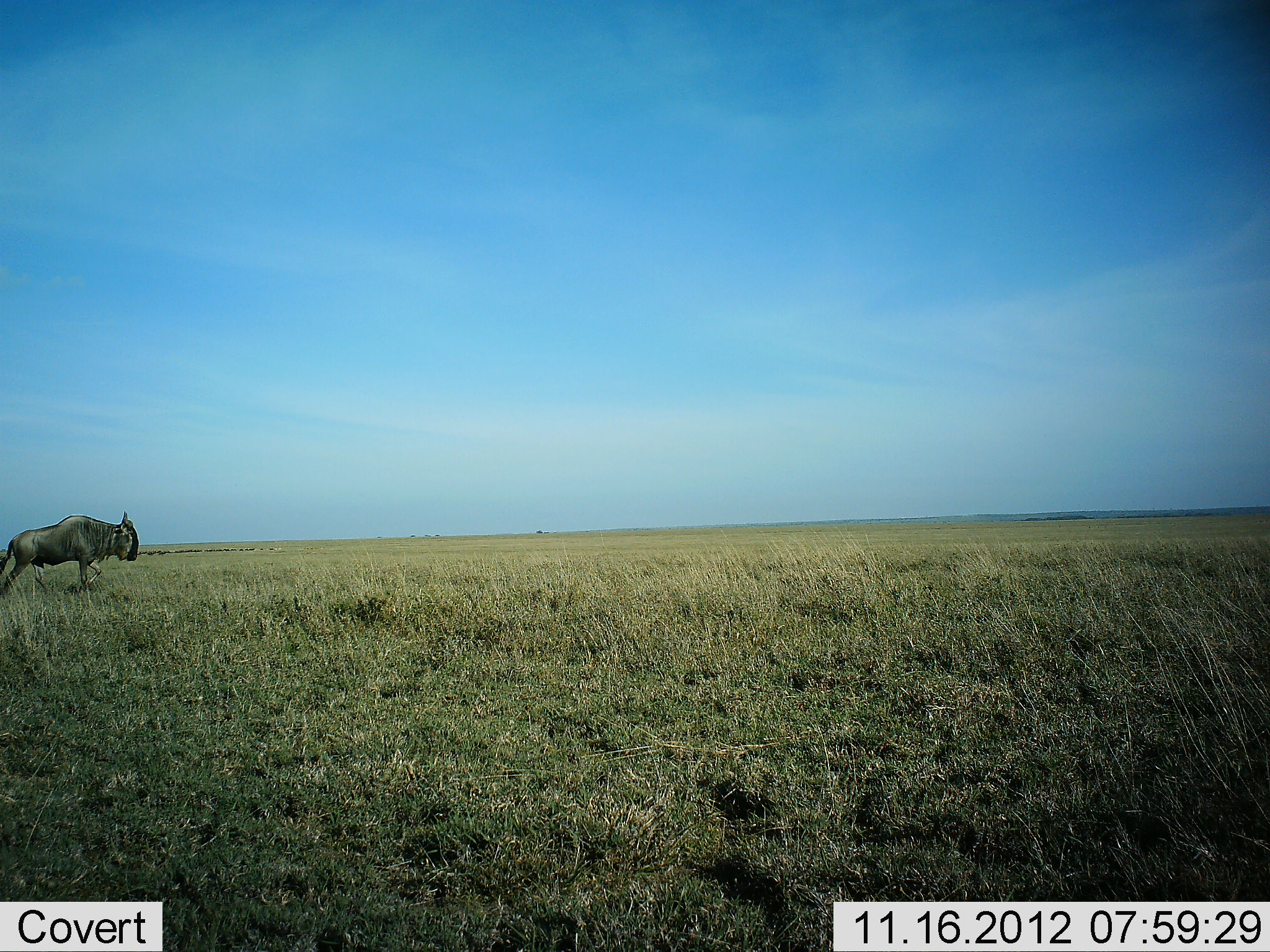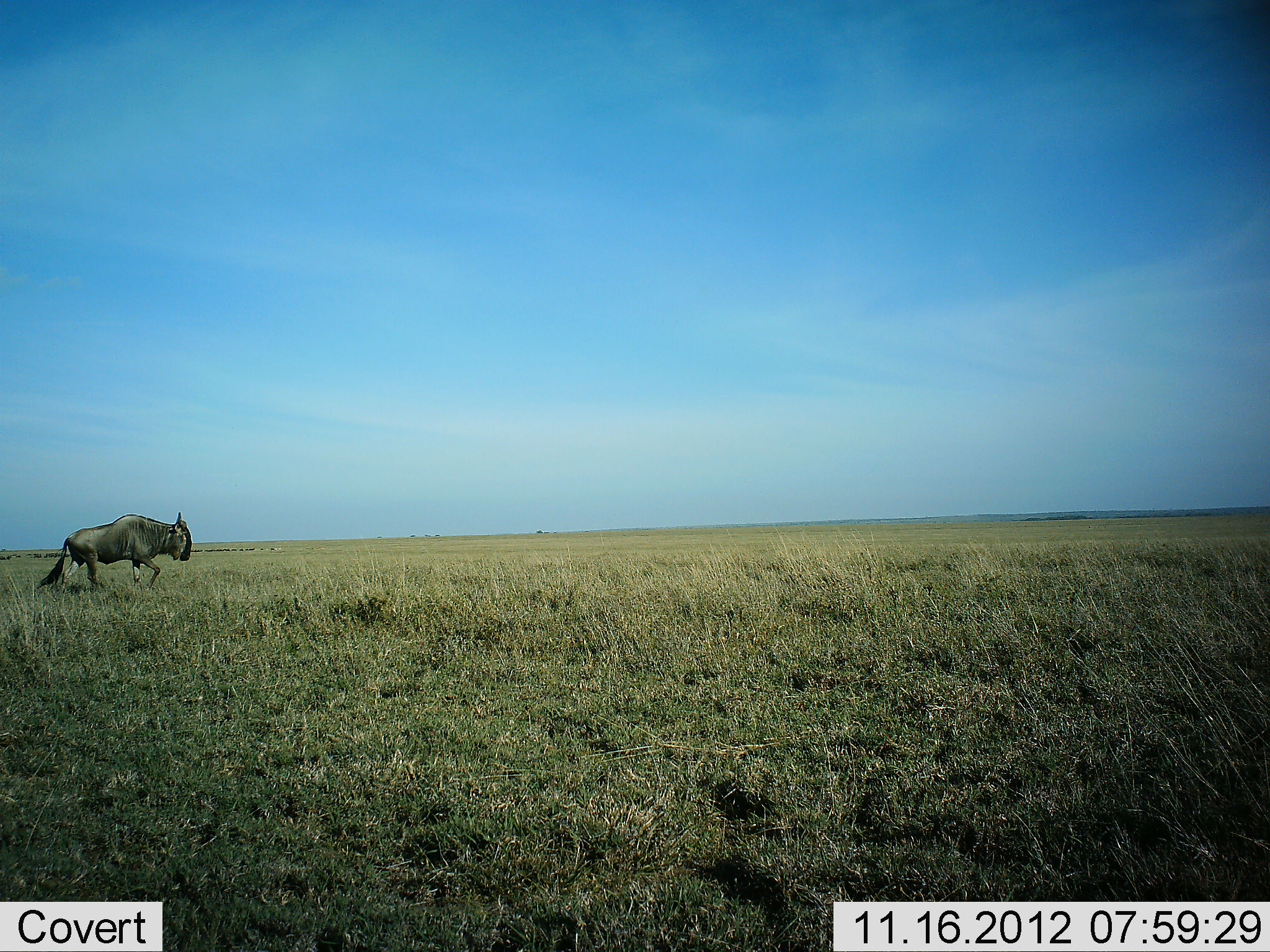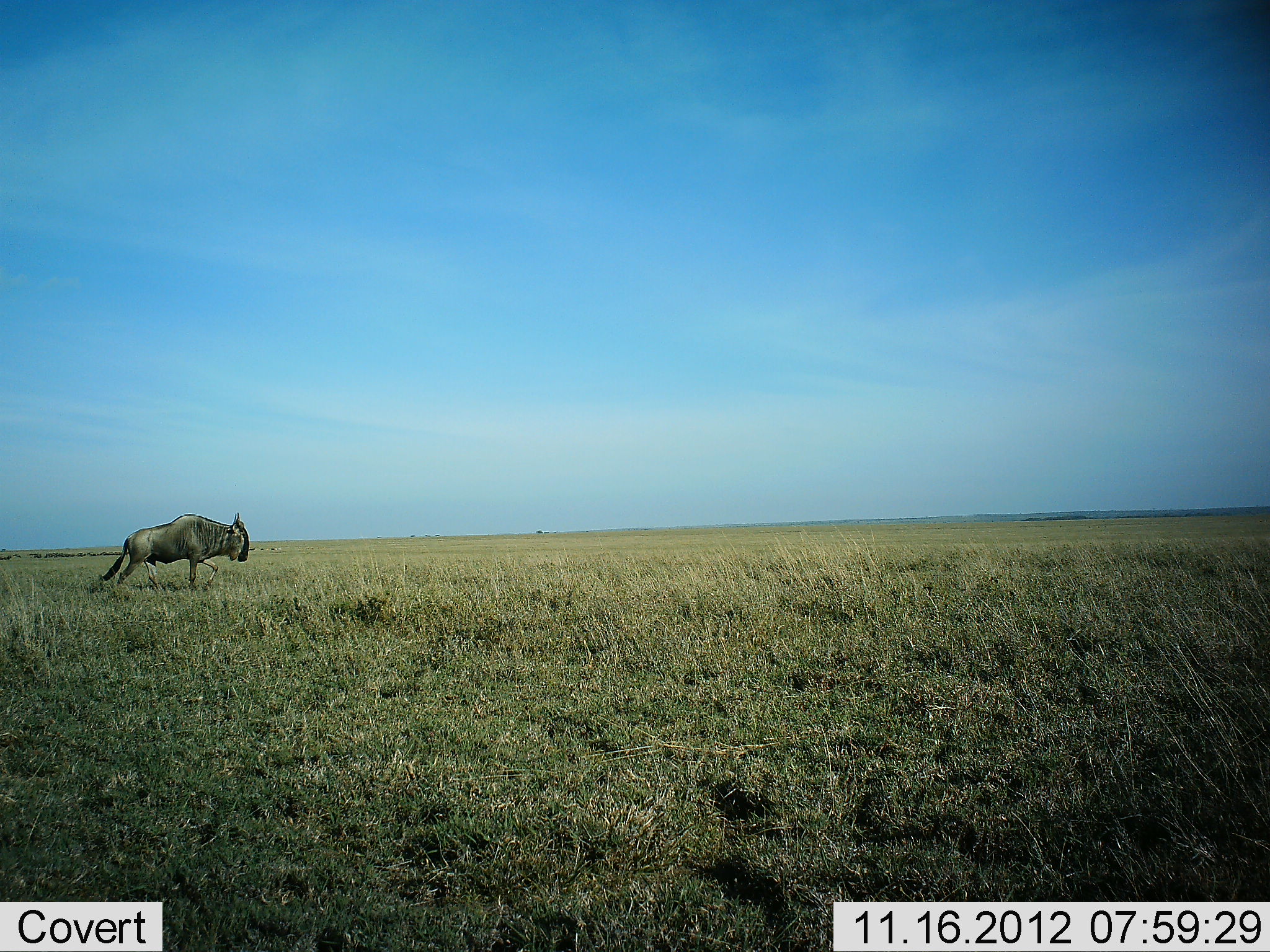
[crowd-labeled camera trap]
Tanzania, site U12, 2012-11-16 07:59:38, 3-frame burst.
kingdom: Animalia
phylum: Chordata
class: Mammalia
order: Artiodactyla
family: Bovidae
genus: Connochaetes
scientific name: Connochaetes taurinus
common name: blue wildebeest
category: wildebeest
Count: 1.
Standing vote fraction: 0%.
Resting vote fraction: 0%.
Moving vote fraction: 100%.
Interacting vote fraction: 0%.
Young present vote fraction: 0%.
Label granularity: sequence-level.